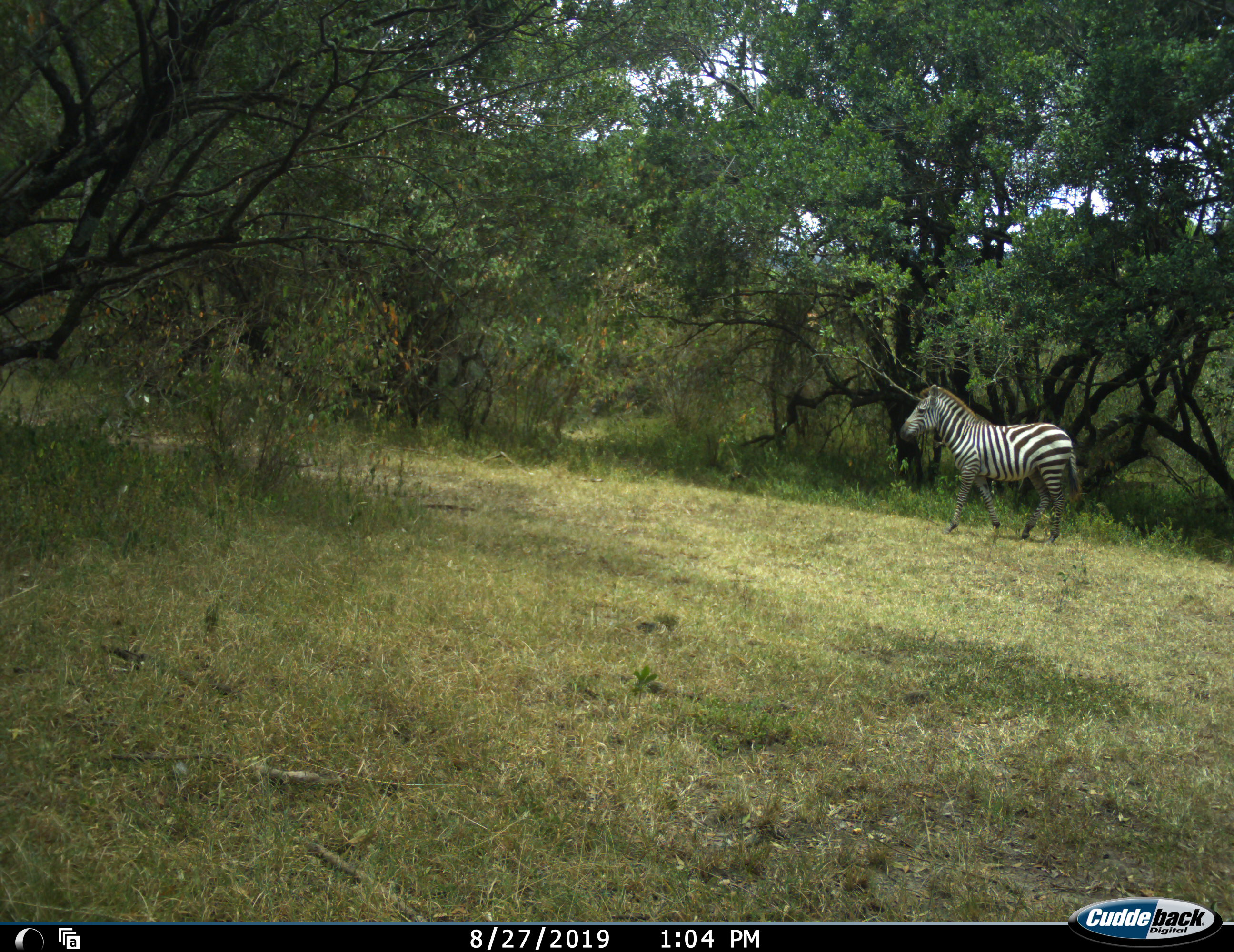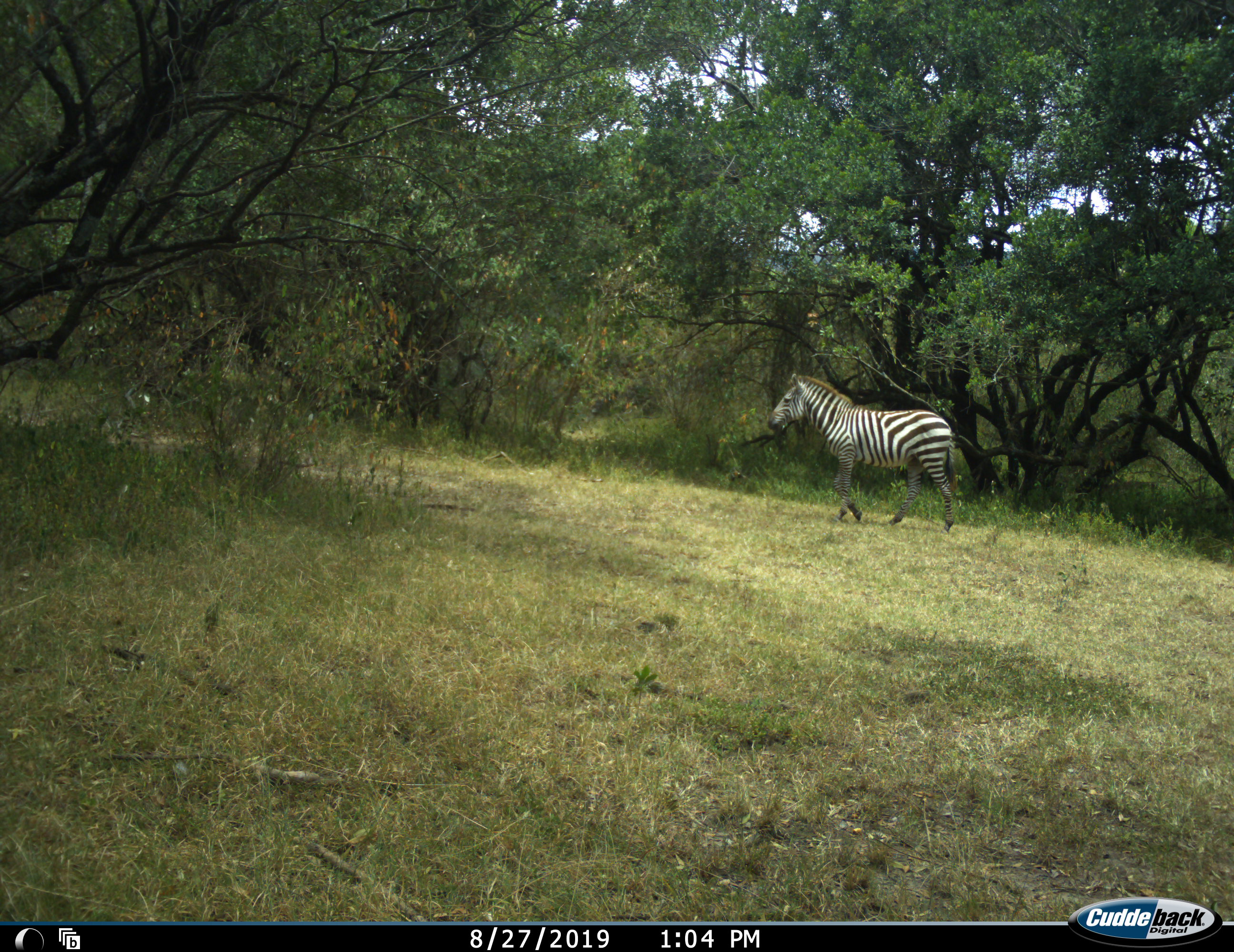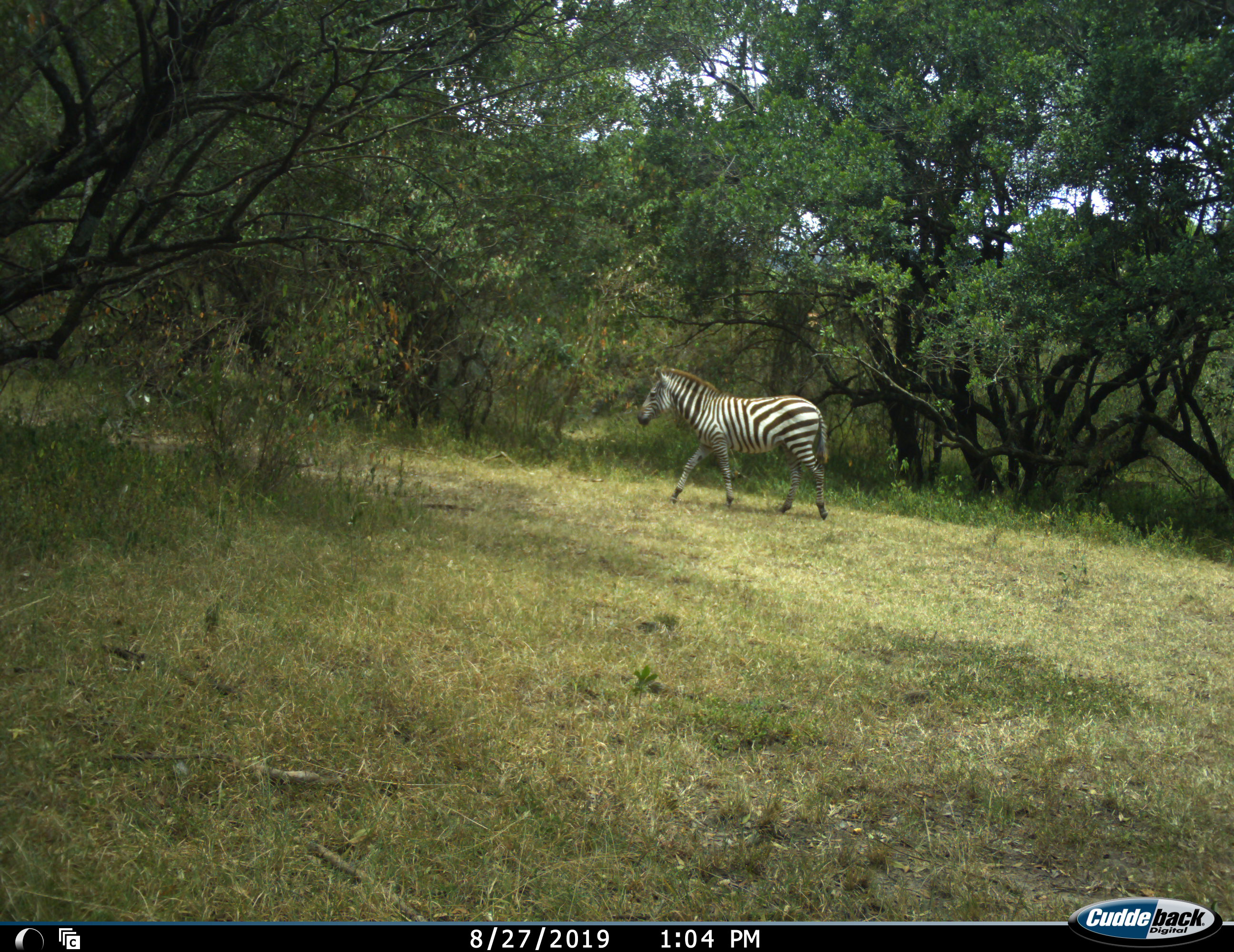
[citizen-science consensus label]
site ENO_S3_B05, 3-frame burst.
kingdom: Animalia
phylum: Chordata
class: Mammalia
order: Perissodactyla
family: Equidae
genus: Equus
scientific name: Equus quagga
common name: plains zebra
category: zebraplains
Zebraplains (plains zebra) (Equus quagga), count 1. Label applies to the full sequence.